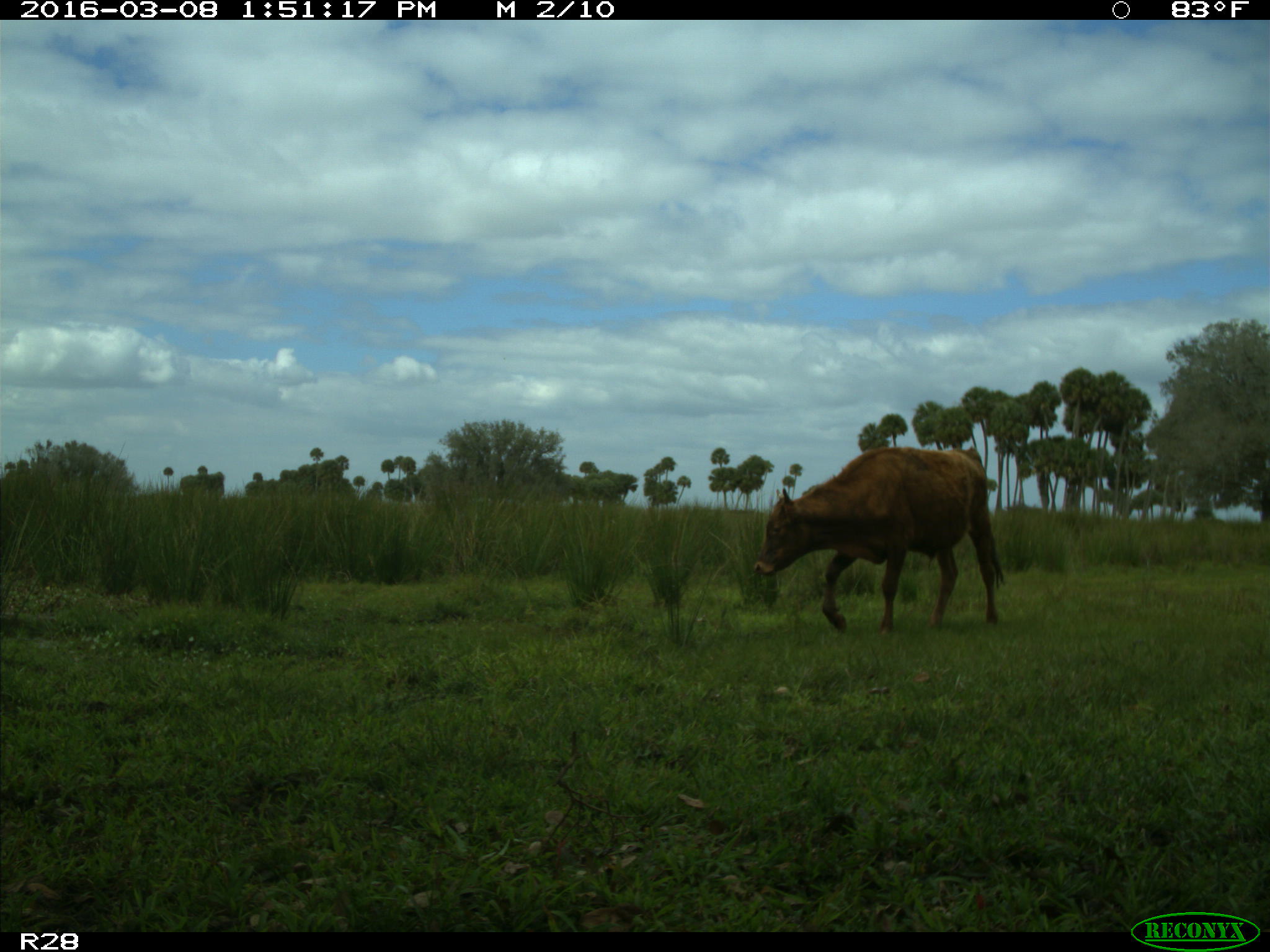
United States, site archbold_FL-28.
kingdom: Animalia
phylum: Chordata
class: Mammalia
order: Artiodactyla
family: Bovidae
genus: Bos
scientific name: Bos taurus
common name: domestic cow